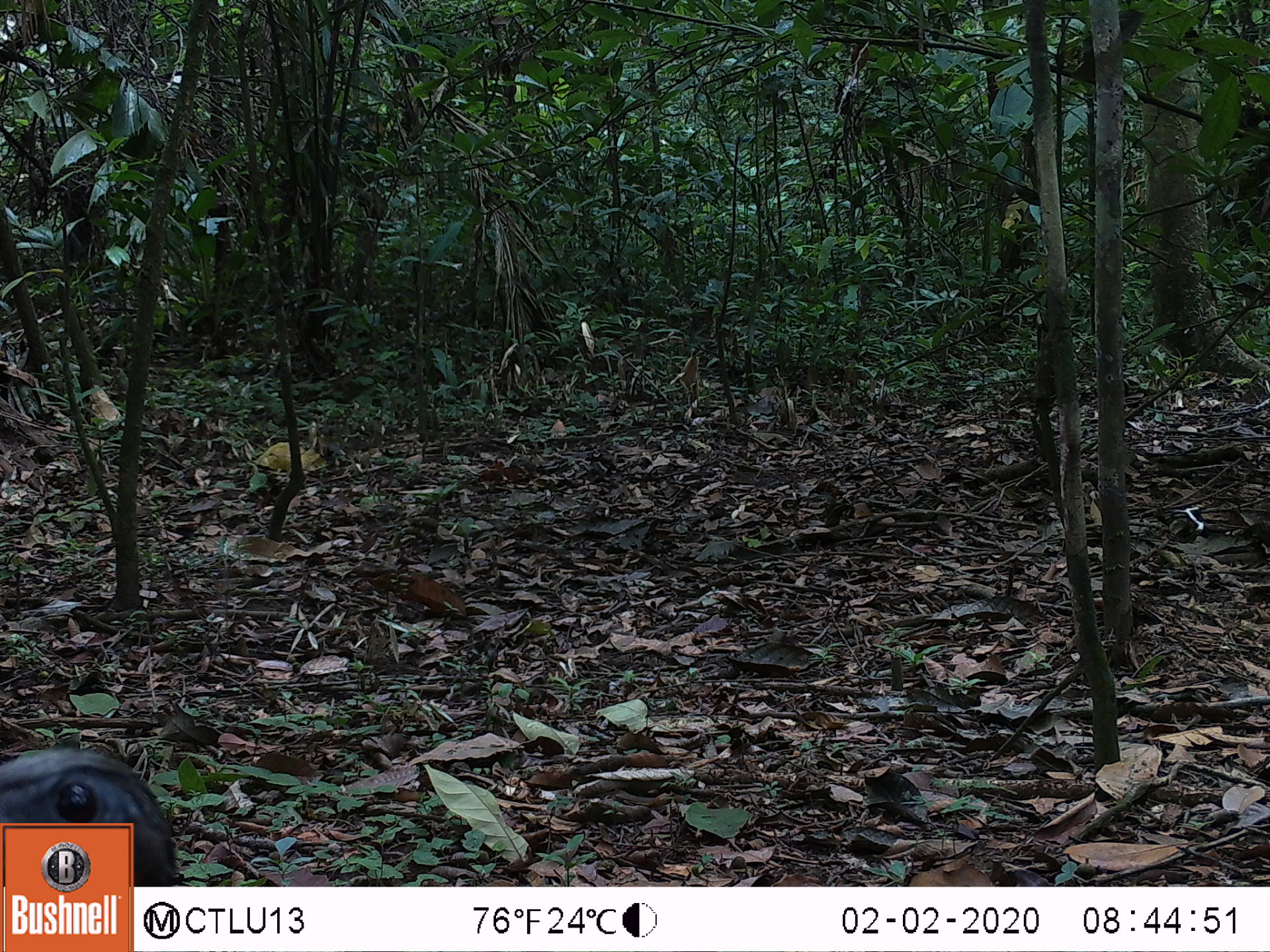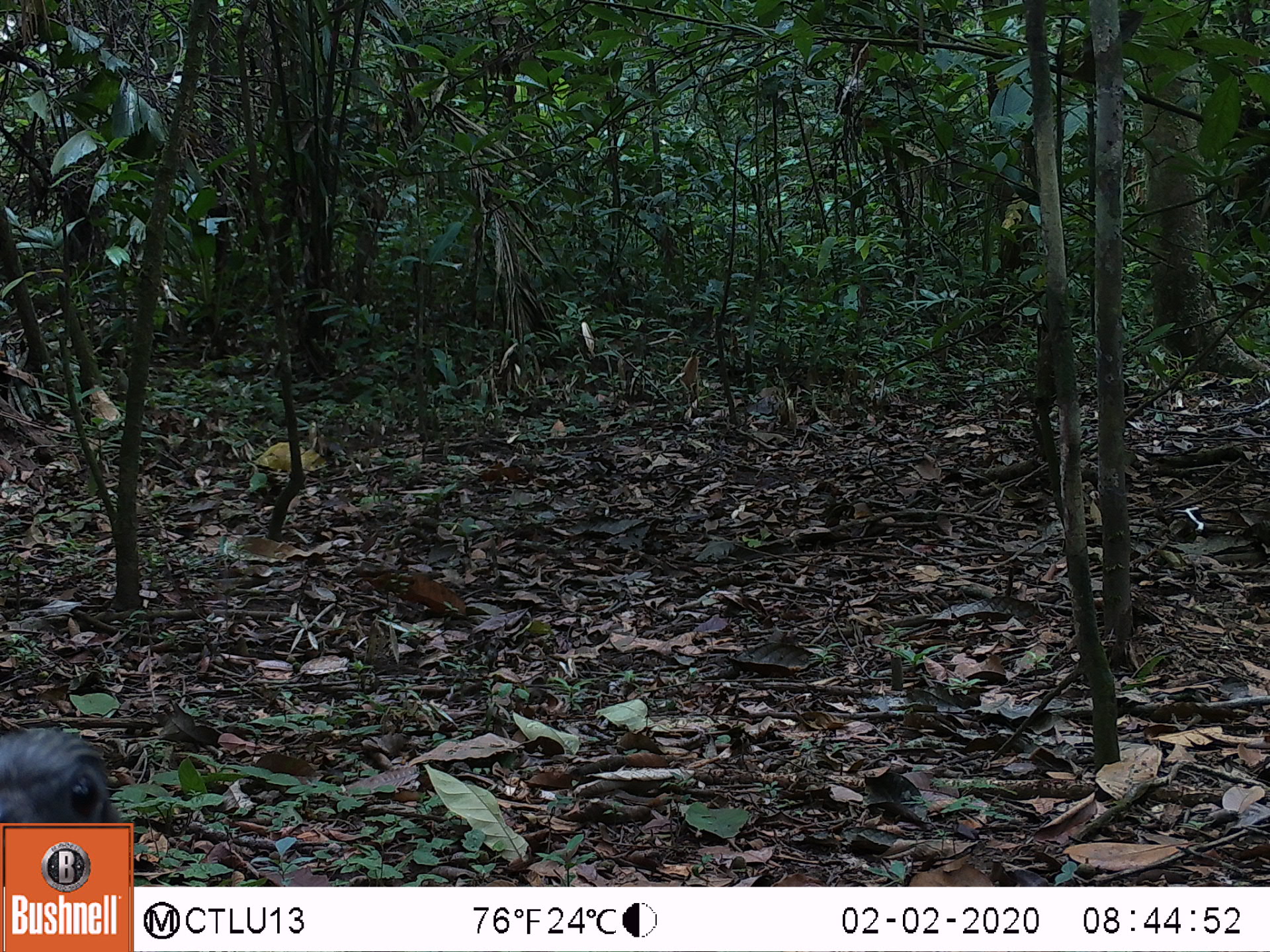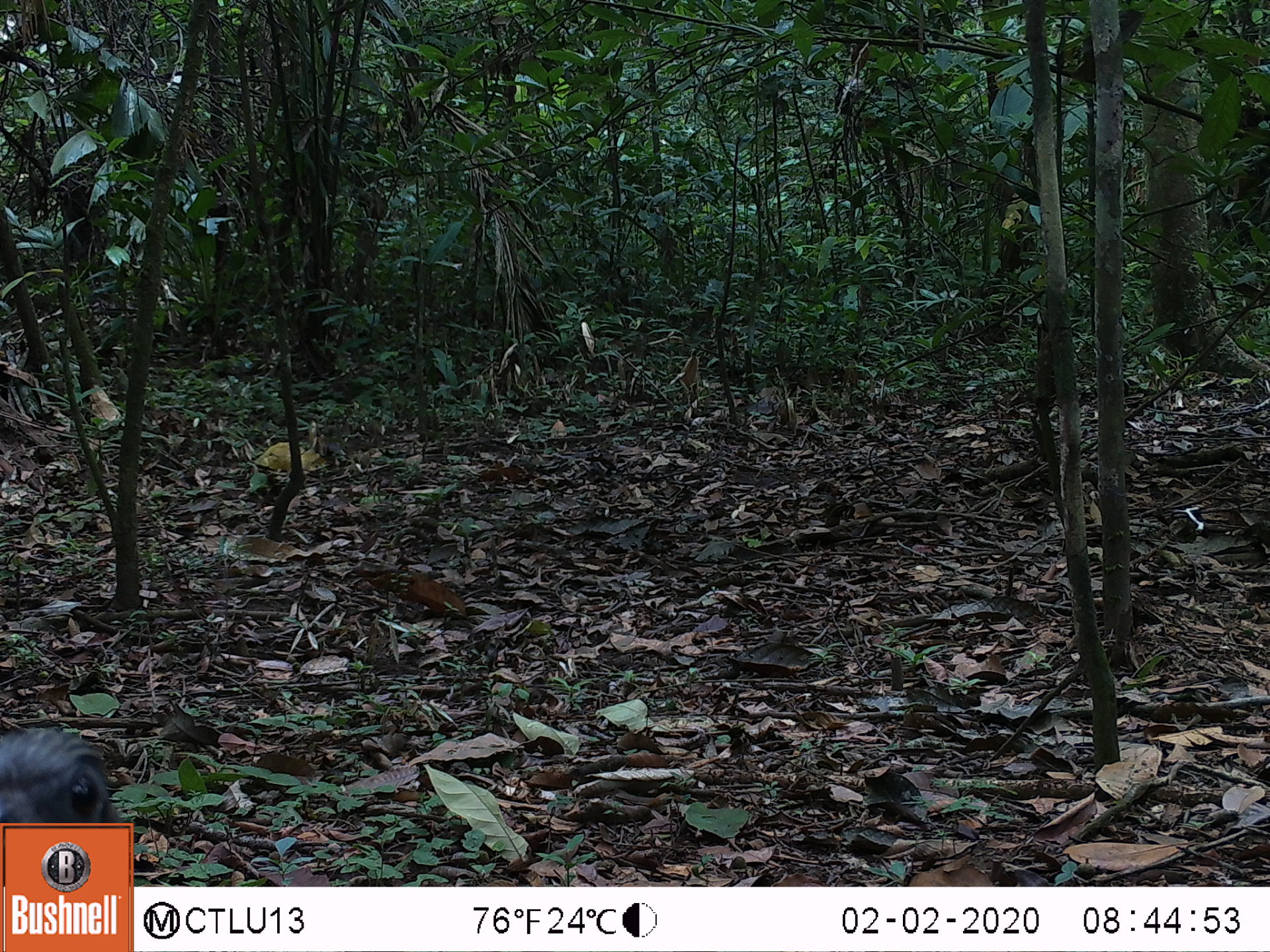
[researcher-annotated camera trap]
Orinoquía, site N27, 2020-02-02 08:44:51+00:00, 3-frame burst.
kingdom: Animalia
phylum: Chordata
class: Aves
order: Galliformes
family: Cracidae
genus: Penelope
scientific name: Penelope jacquacu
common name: spix's guan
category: spixs guan